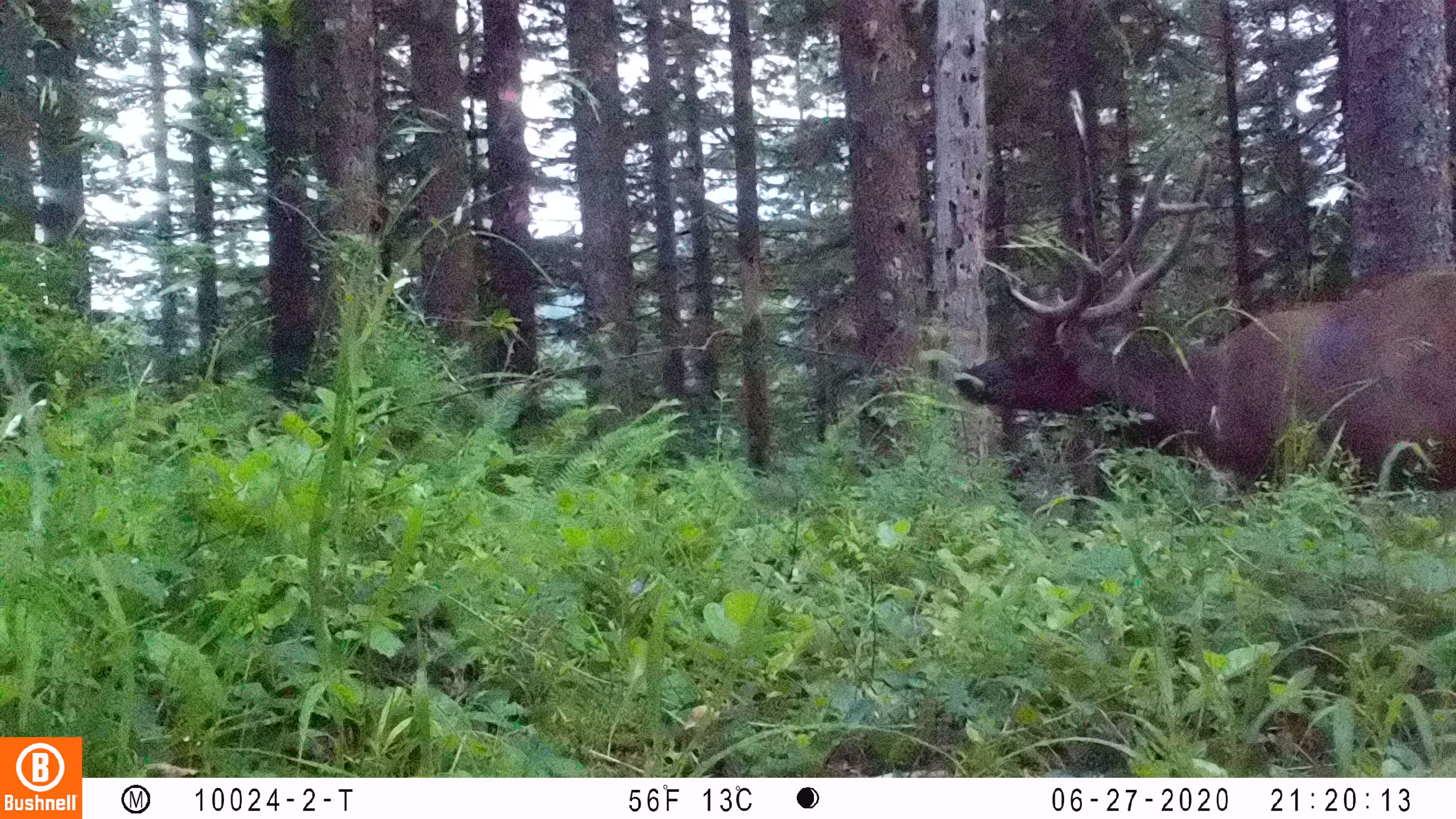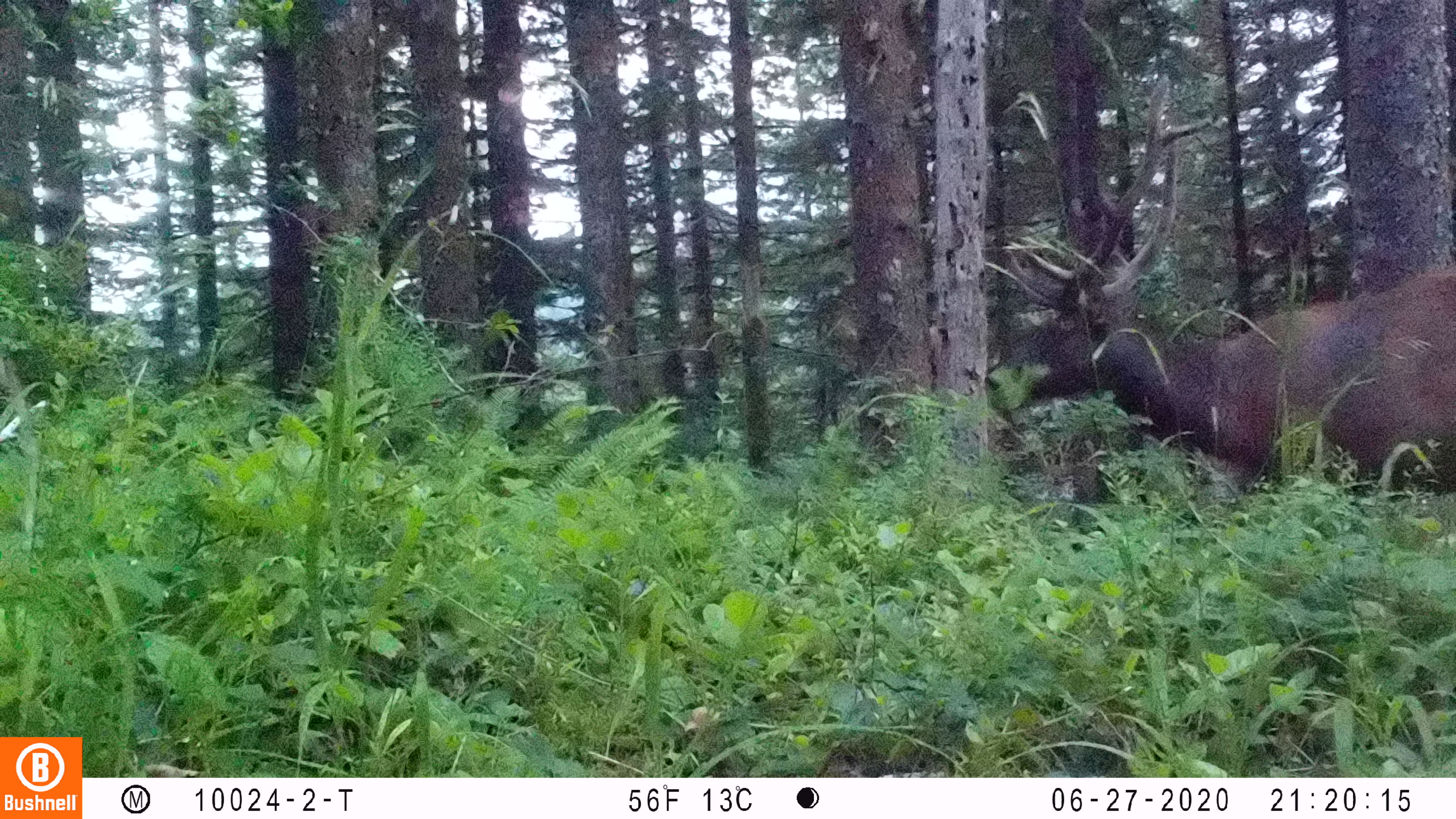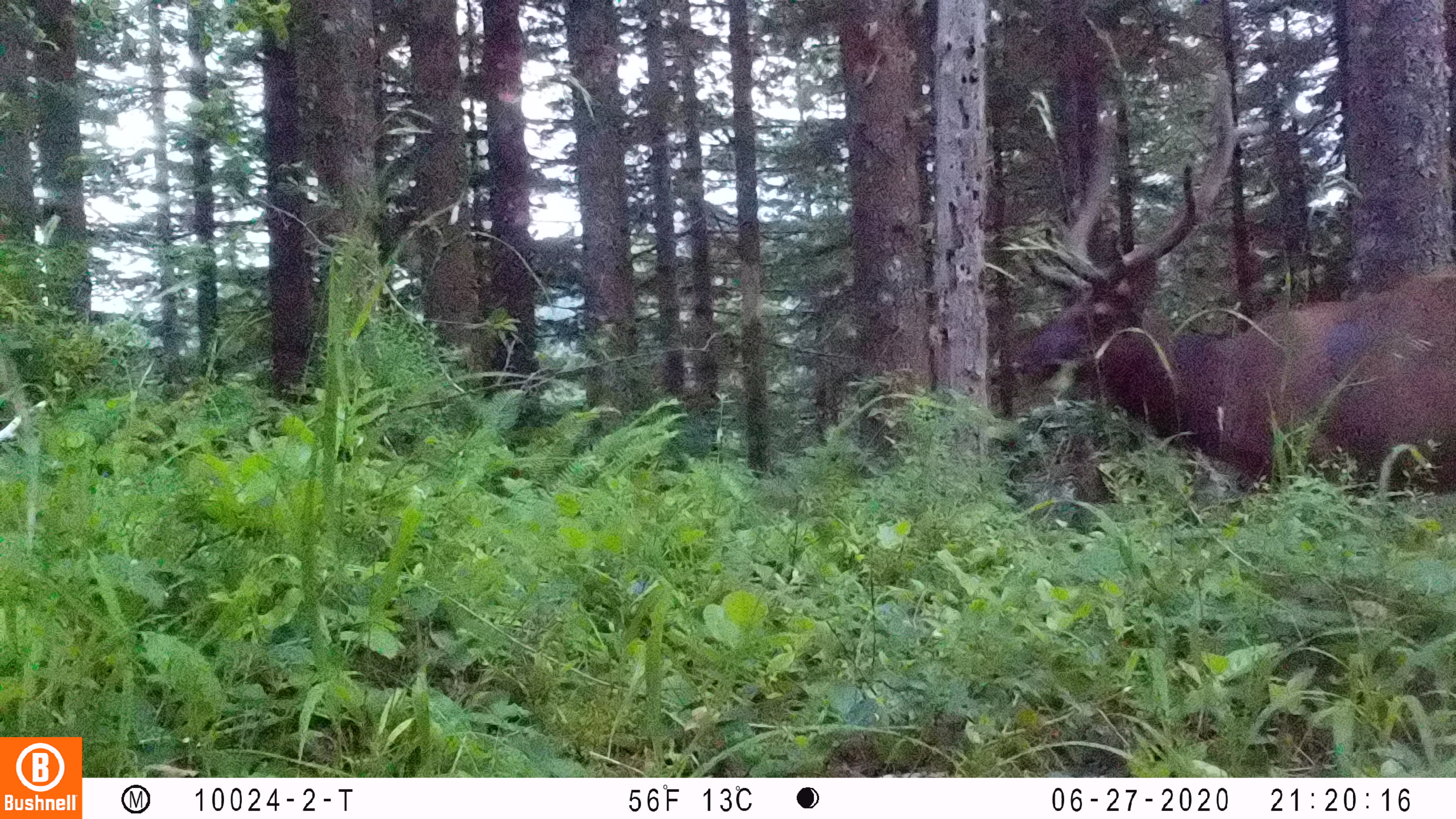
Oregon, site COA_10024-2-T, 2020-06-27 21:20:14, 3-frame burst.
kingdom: Animalia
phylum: Chordata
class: Mammalia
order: Artiodactyla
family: Cervidae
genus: Cervus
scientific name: Cervus canadensis roosevelti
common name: roosevelt elk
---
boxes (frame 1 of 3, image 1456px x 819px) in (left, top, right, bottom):
roosevelt elk: (948, 139, 1455, 501)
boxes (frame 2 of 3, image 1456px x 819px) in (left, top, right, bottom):
roosevelt elk: (975, 76, 1453, 501)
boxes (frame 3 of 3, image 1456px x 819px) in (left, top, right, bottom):
roosevelt elk: (979, 67, 1451, 497)